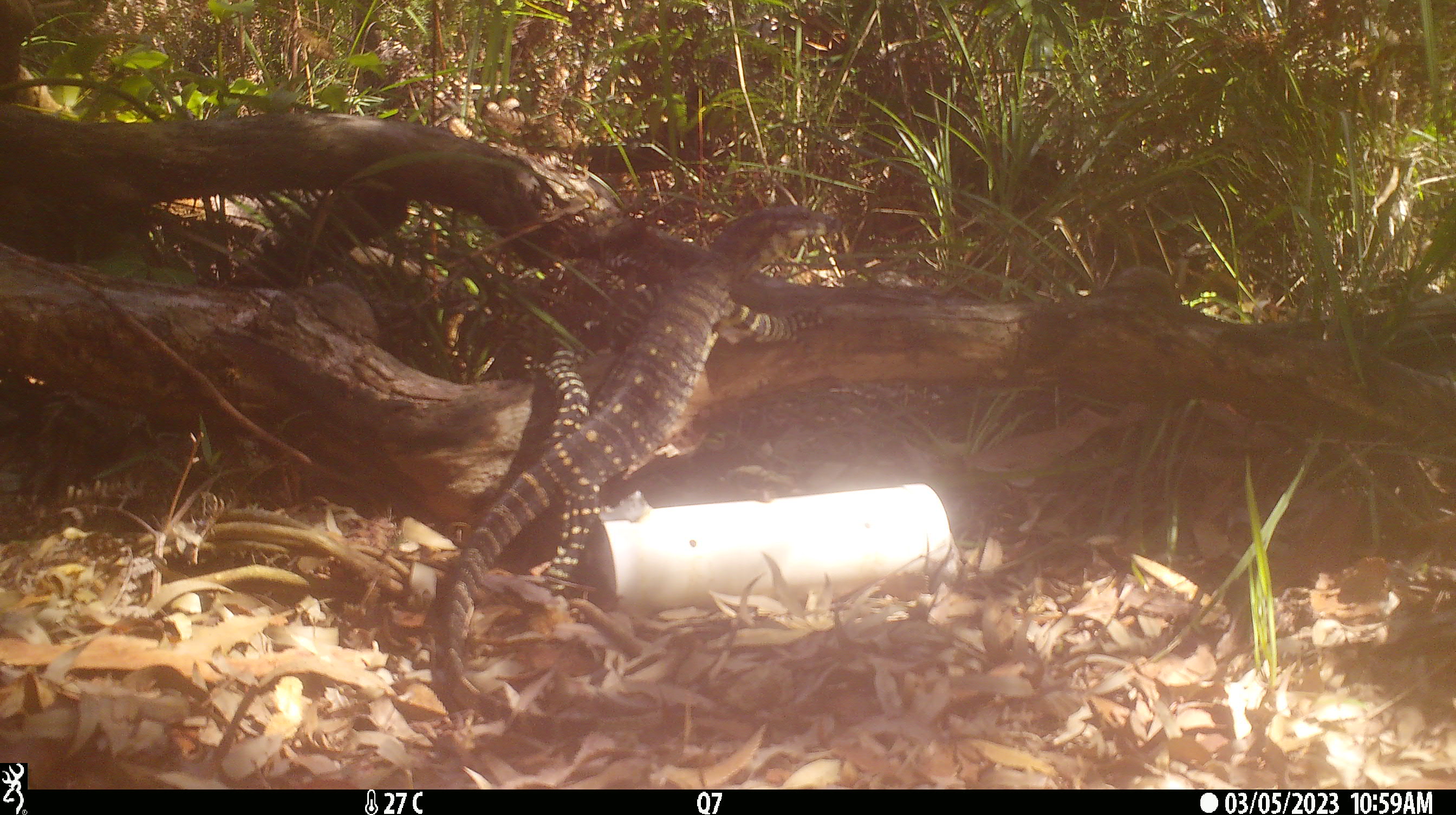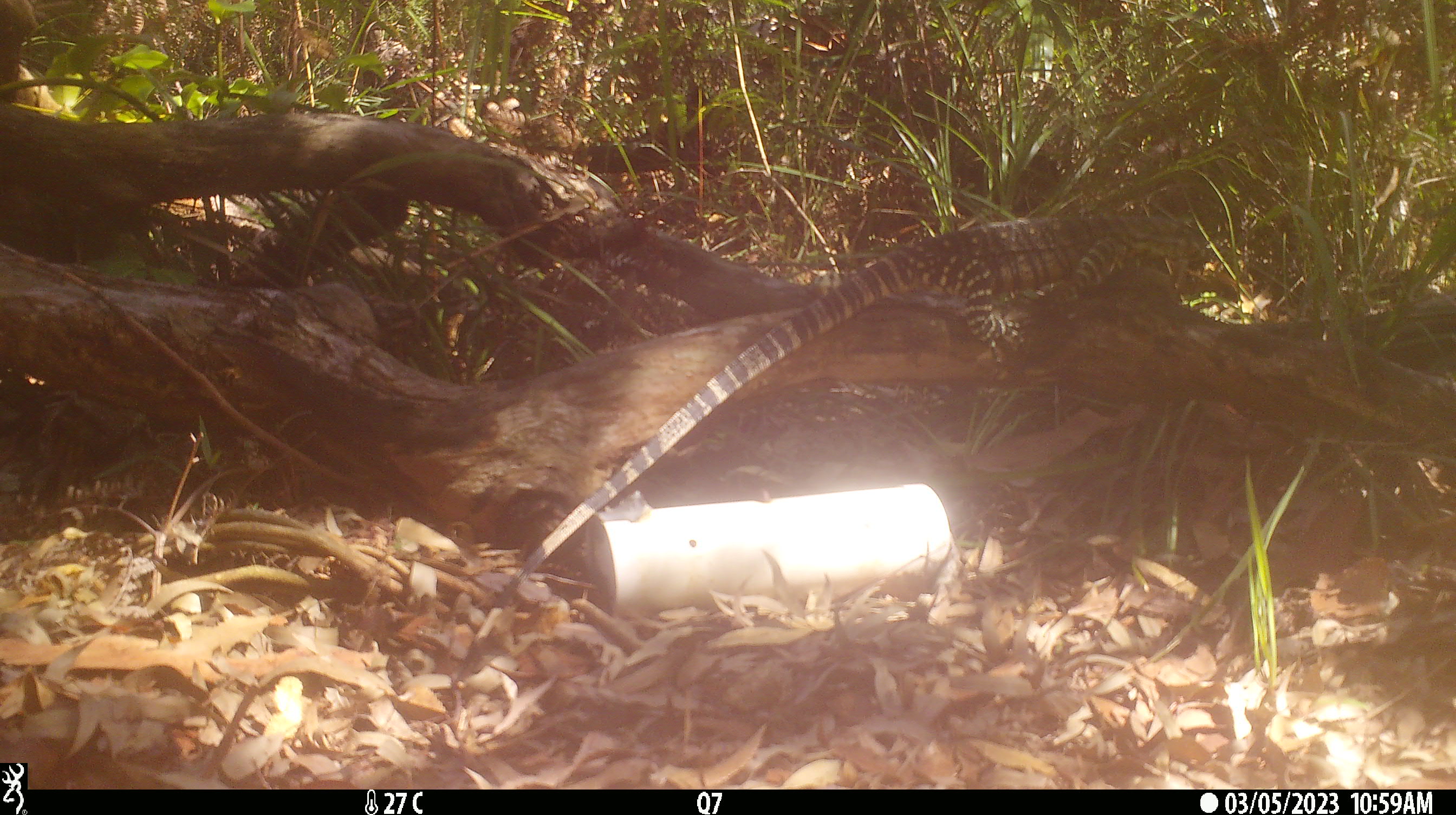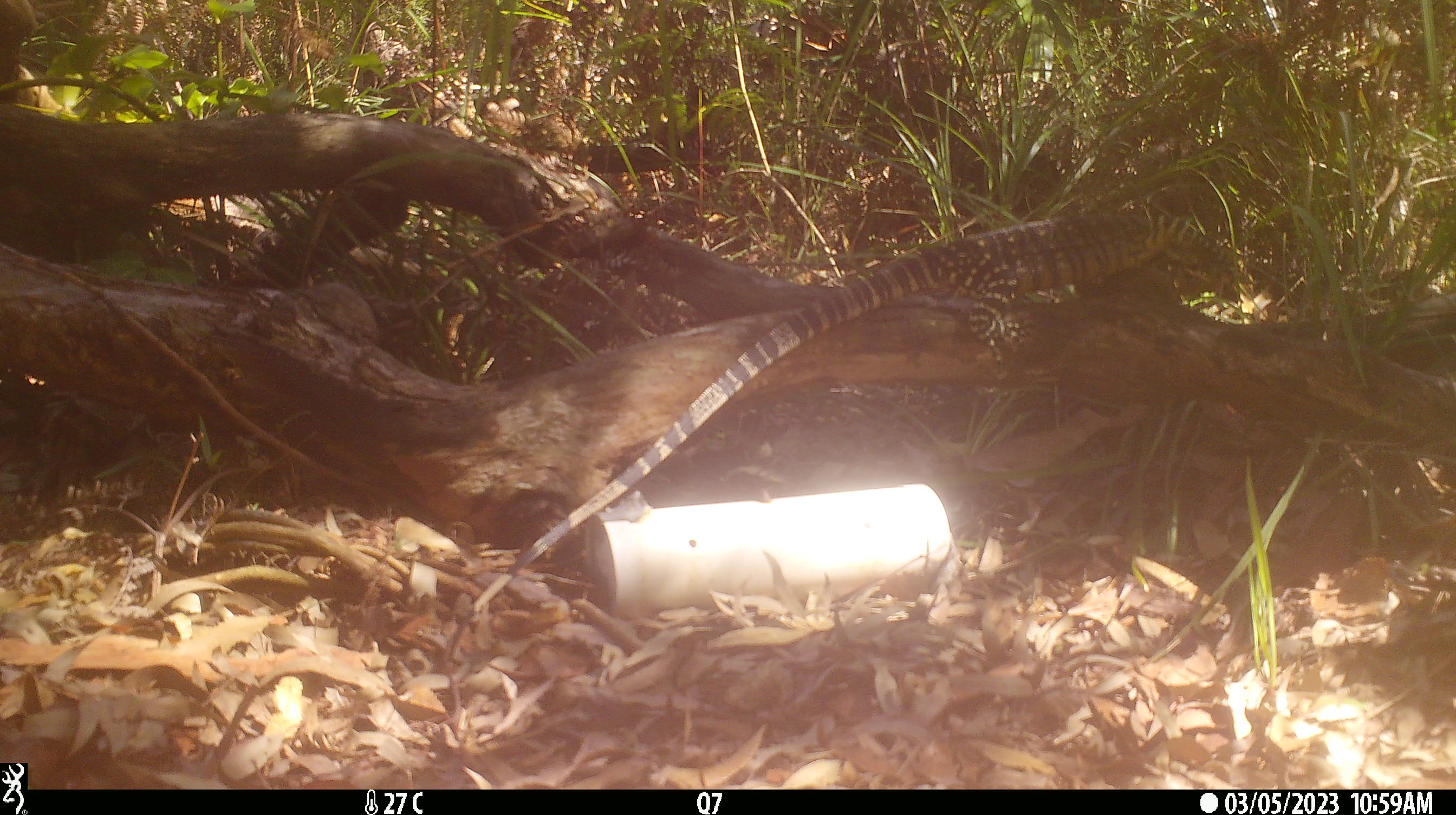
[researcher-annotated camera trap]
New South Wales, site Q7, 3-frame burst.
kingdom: Animalia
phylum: Chordata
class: Reptilia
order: Squamata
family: Varanidae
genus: Varanus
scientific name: Varanus varius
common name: lace monitor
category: goanna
Goanna (lace monitor) (Varanus varius).